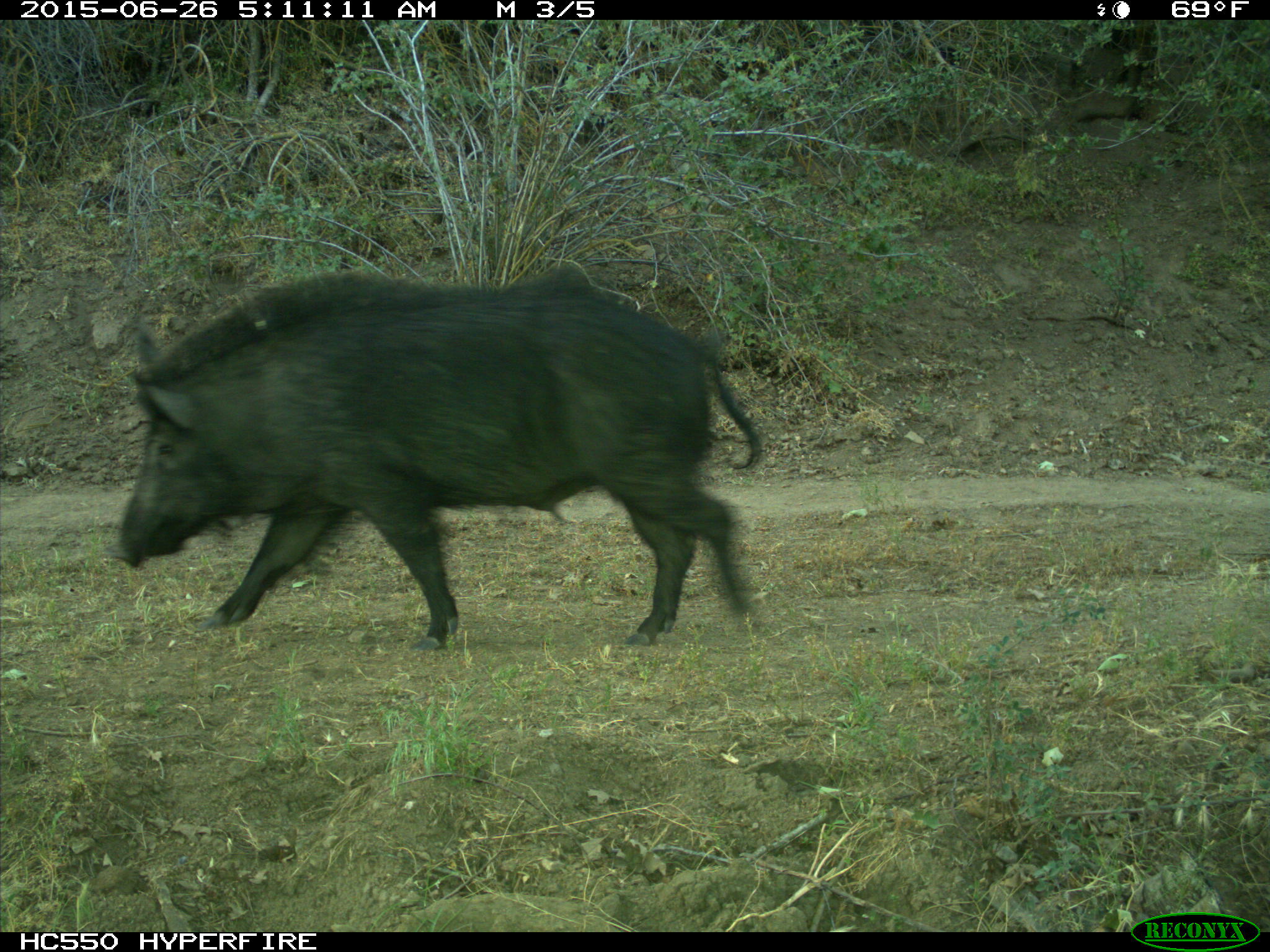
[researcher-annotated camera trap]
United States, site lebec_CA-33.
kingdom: Animalia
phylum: Chordata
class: Mammalia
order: Artiodactyla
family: Suidae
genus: Sus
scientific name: Sus scrofa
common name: wild boar